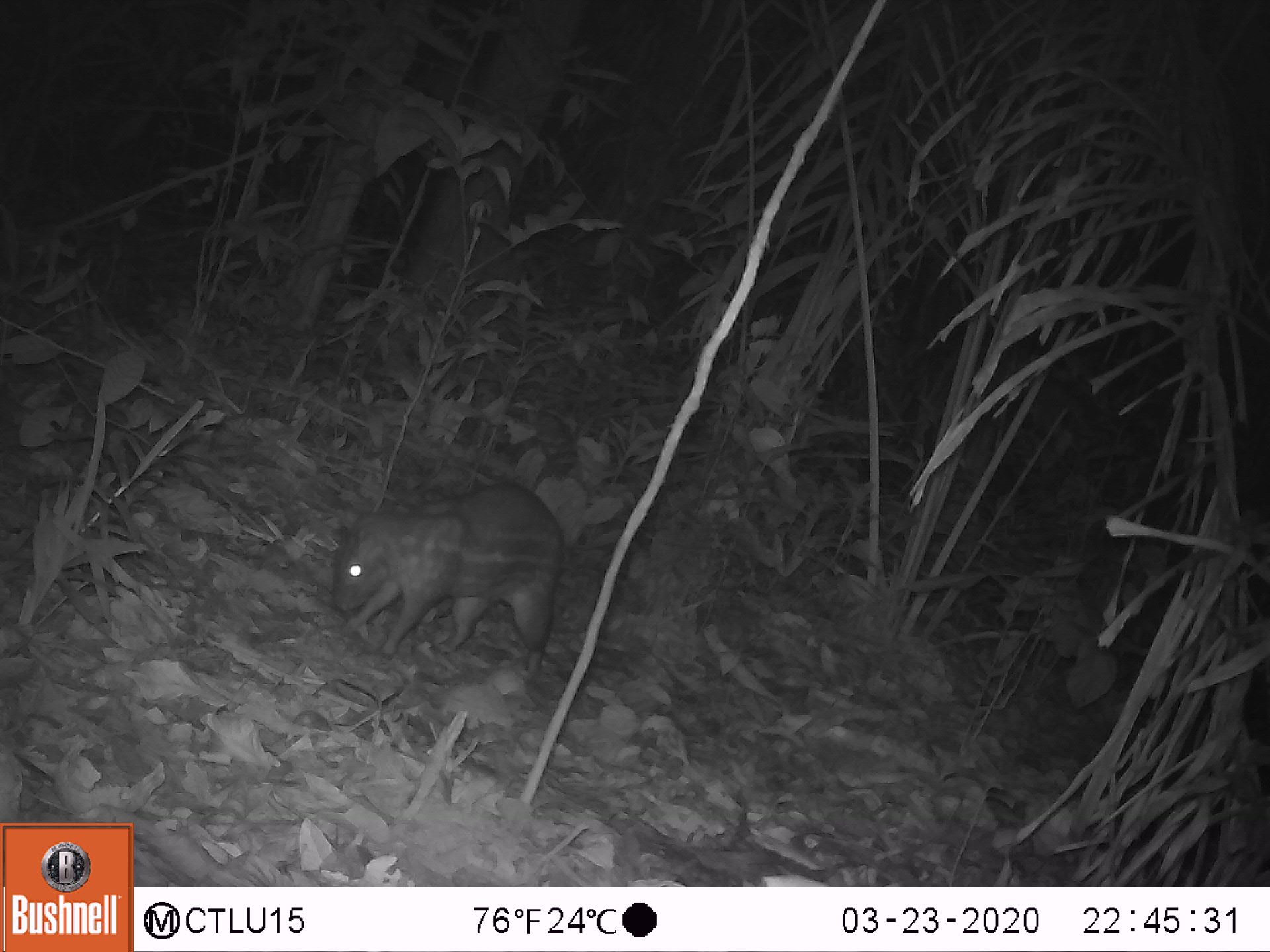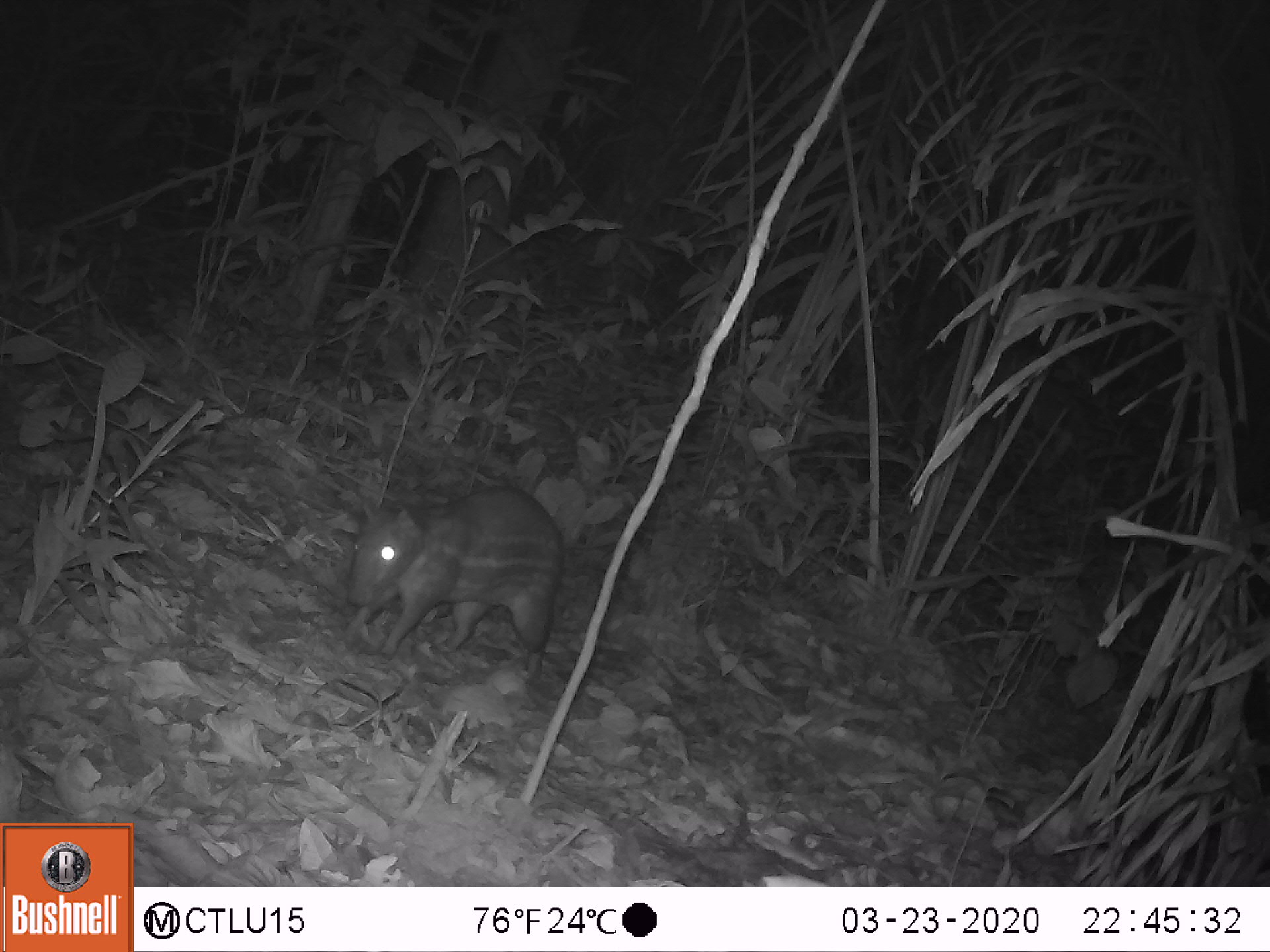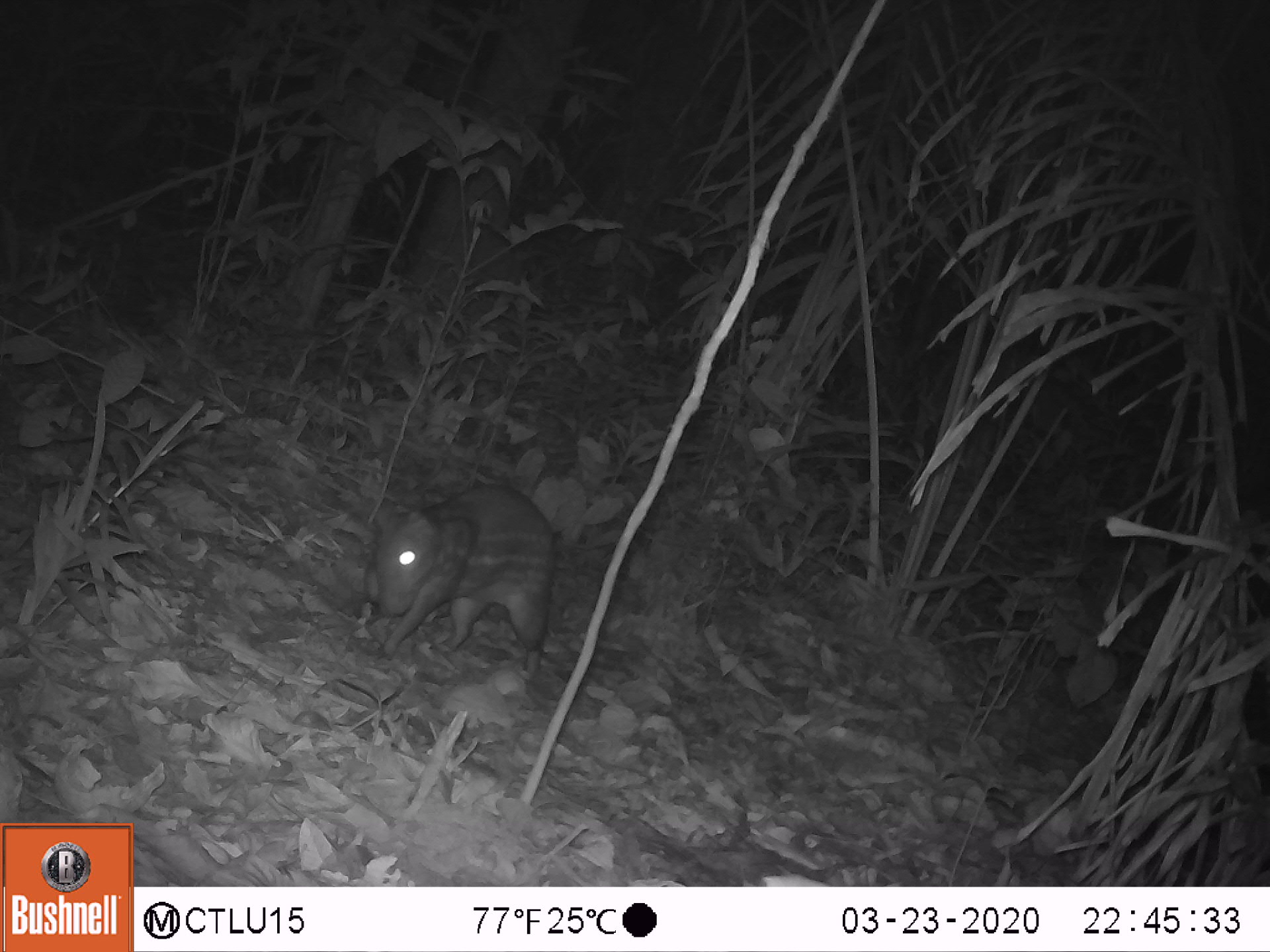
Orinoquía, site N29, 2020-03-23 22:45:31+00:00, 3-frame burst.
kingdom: Animalia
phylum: Chordata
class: Mammalia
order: Rodentia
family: Cuniculidae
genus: Cuniculus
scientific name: Cuniculus paca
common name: spotted paca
Spotted paca (Cuniculus paca).